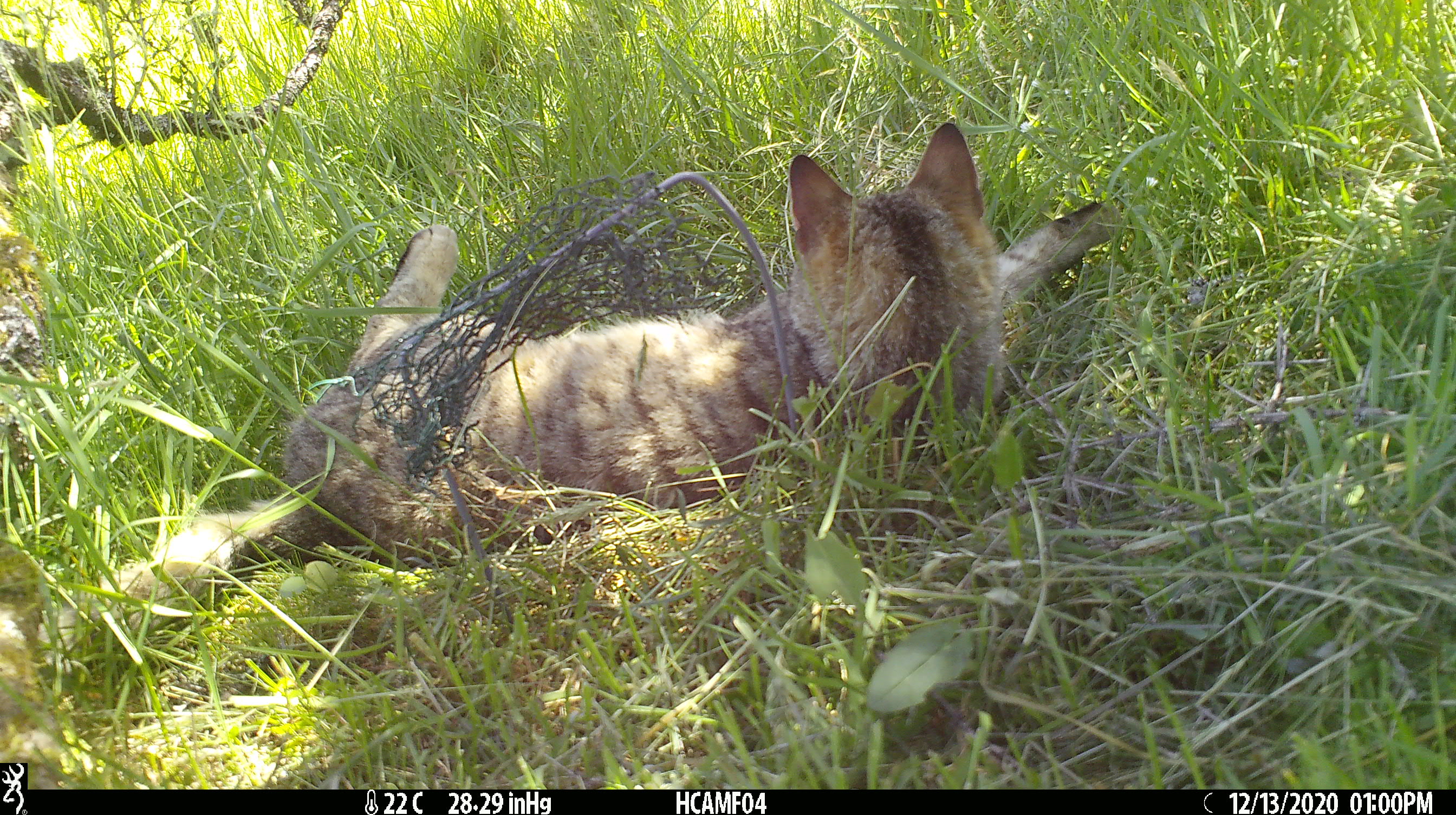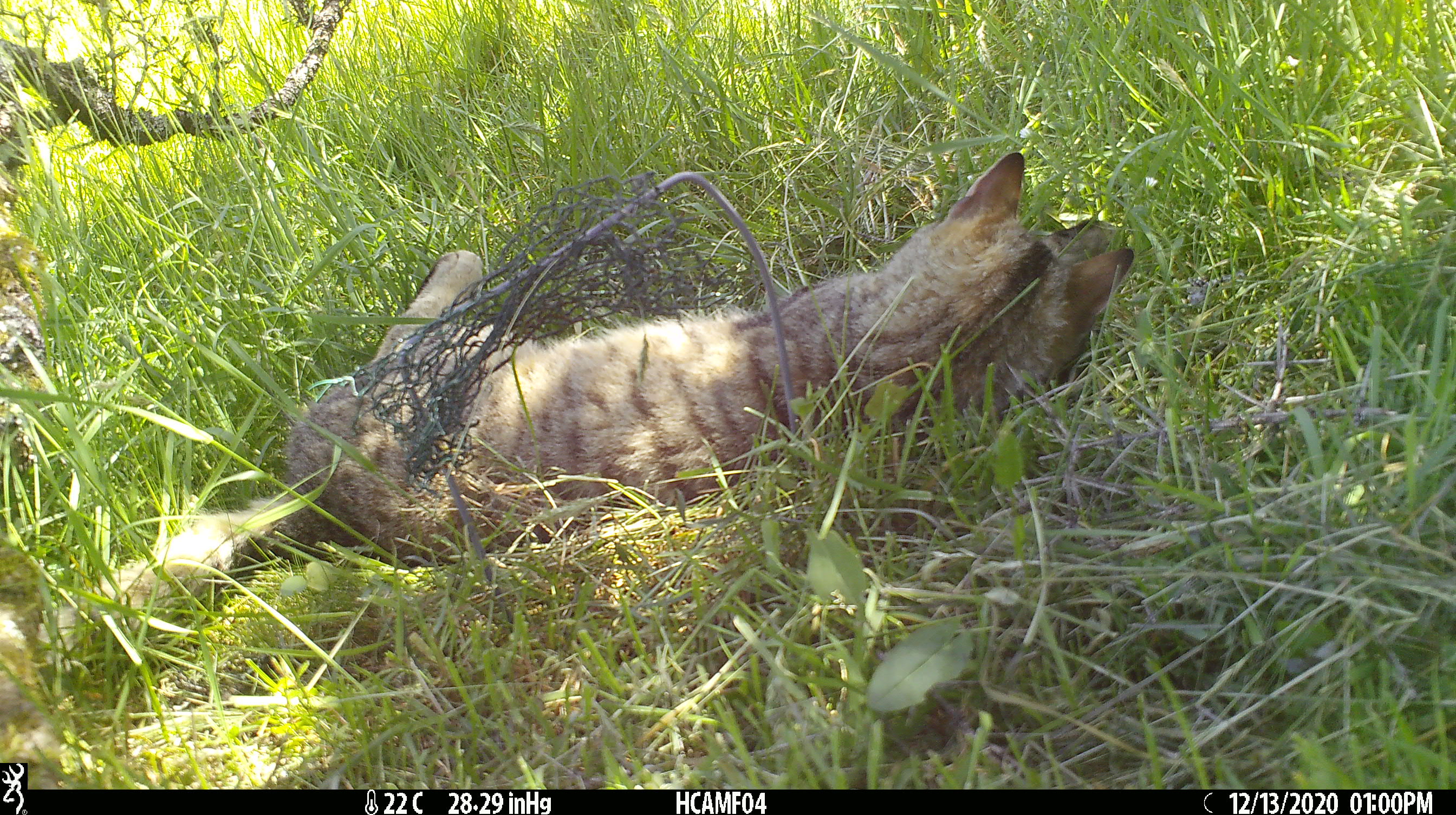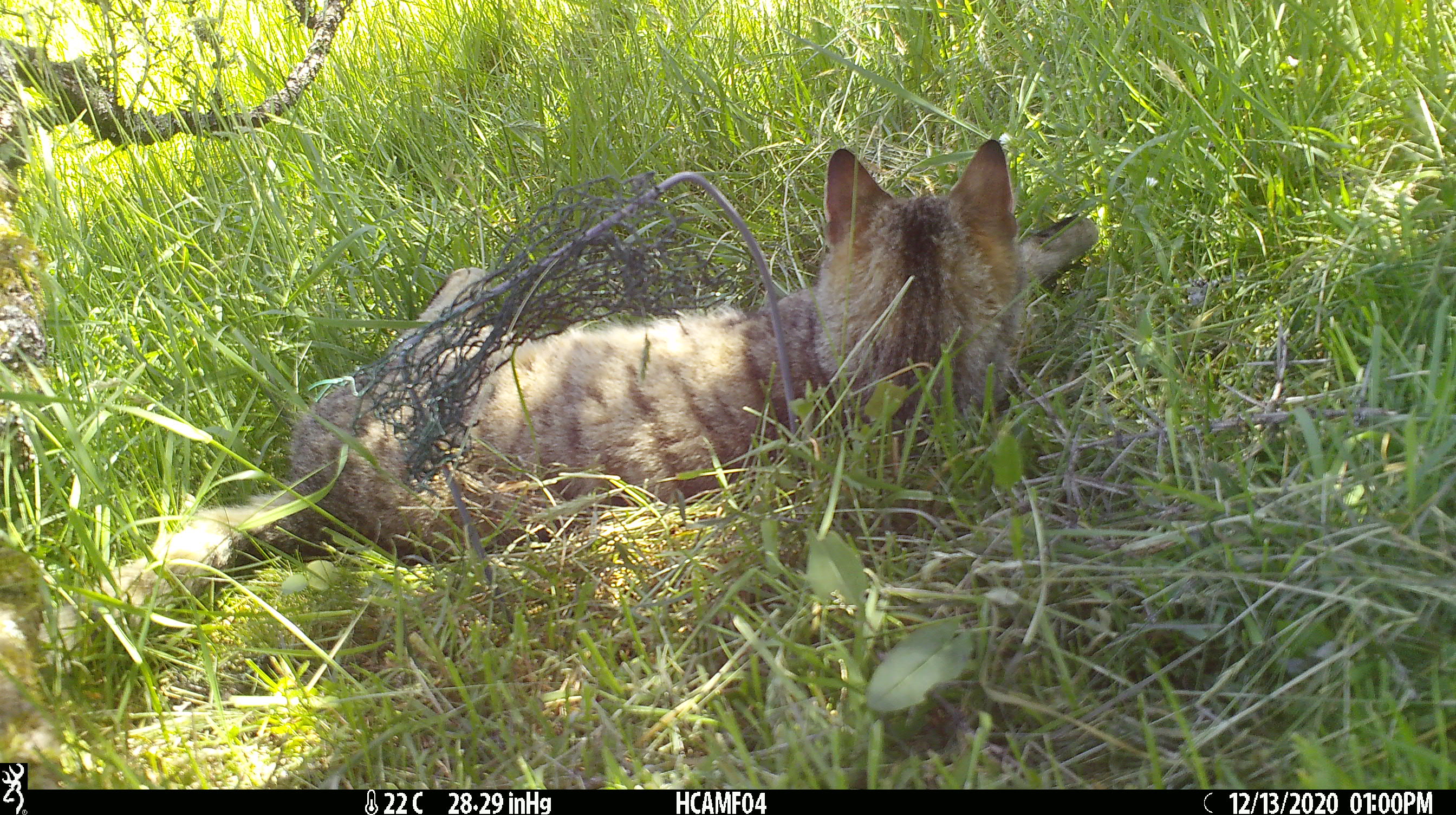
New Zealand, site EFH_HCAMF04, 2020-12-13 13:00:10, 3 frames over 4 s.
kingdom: Animalia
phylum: Chordata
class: Mammalia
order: Carnivora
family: Felidae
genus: Felis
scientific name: Felis catus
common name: domestic cat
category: cat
Cat (domestic cat) (Felis catus).